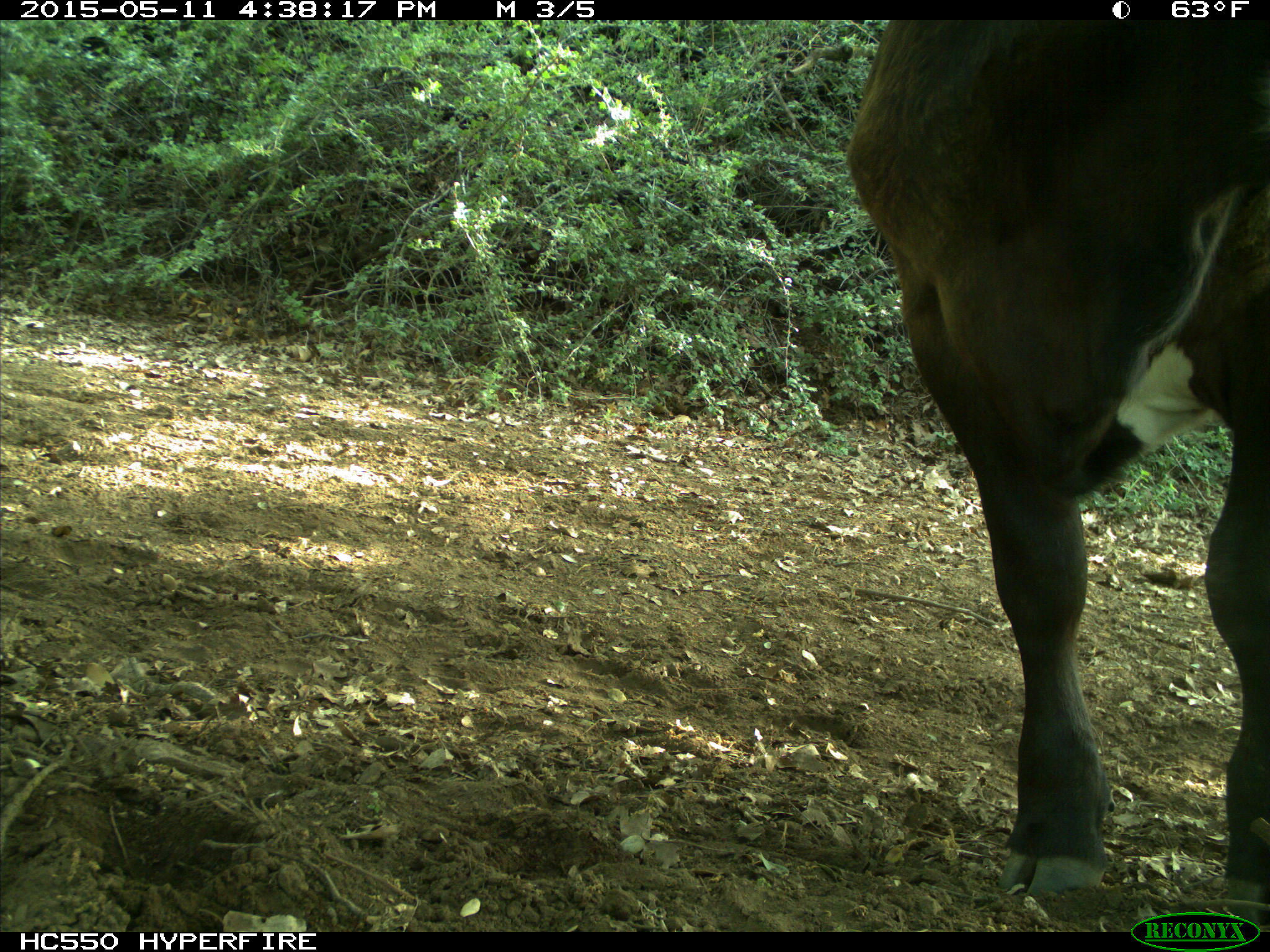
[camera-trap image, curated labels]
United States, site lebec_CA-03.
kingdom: Animalia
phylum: Chordata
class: Mammalia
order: Artiodactyla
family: Bovidae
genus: Bos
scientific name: Bos taurus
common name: domestic cow